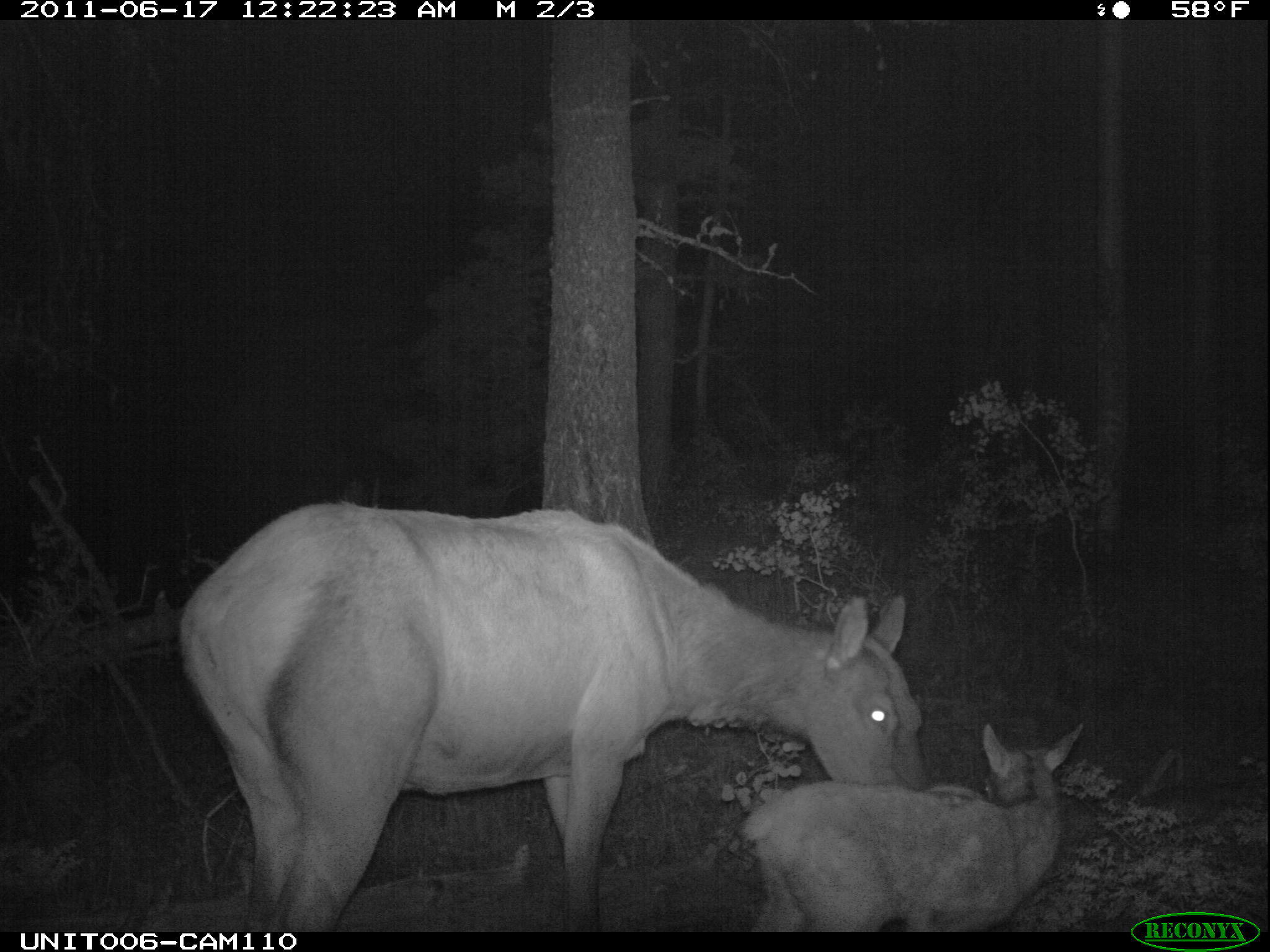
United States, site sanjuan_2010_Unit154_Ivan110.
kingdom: Animalia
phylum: Chordata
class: Mammalia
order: Artiodactyla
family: Cervidae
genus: Cervus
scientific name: Cervus elaphus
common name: red deer